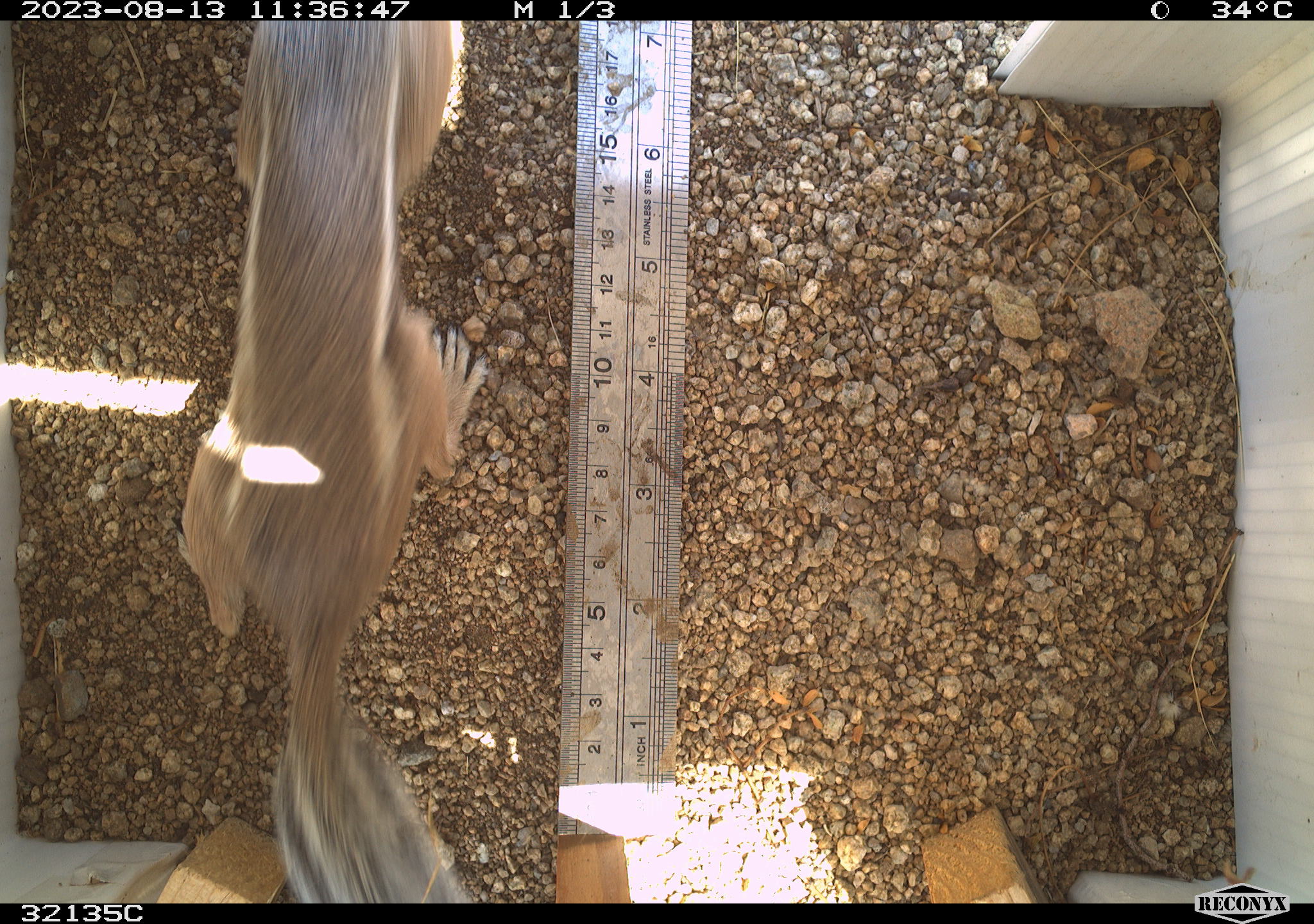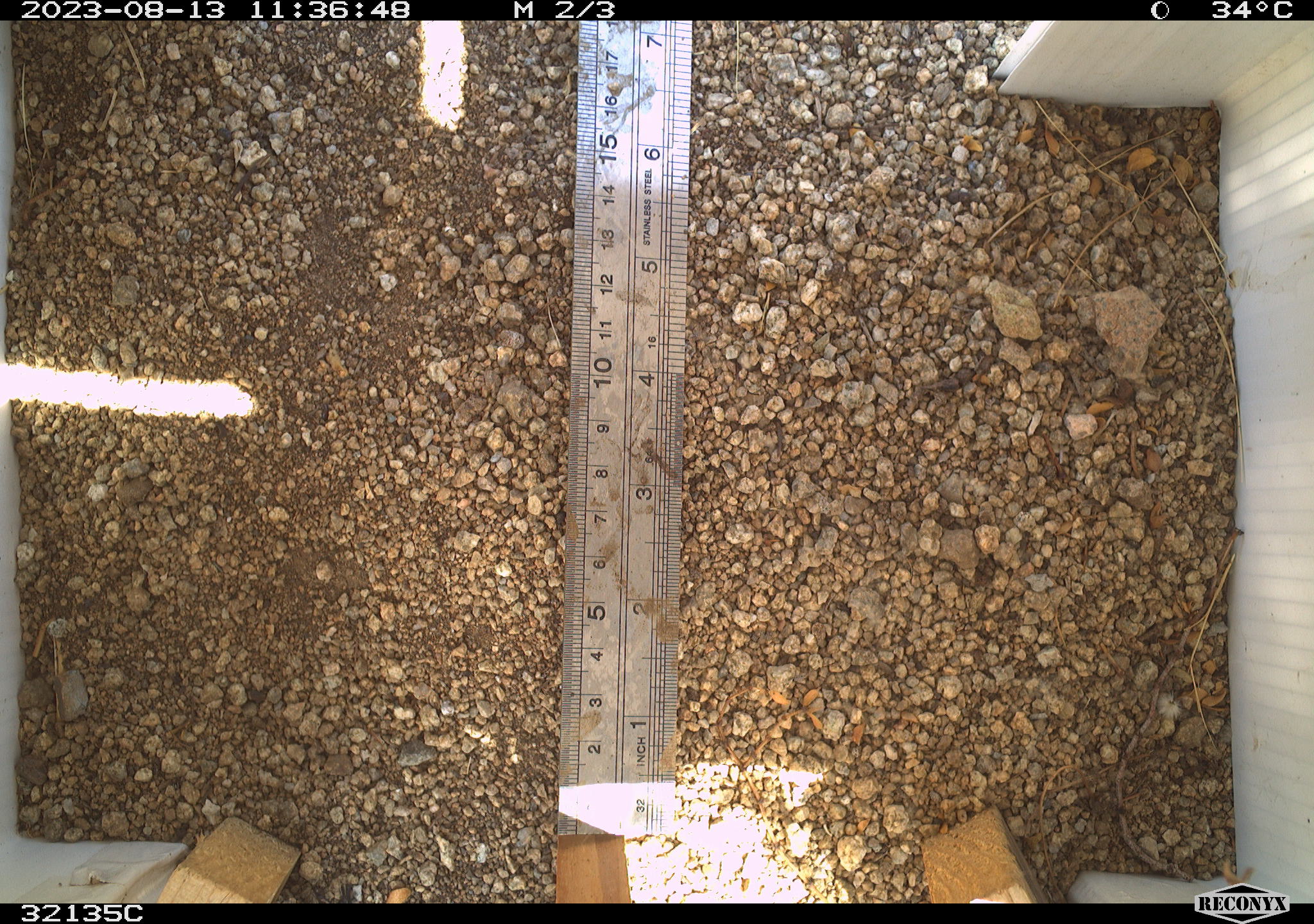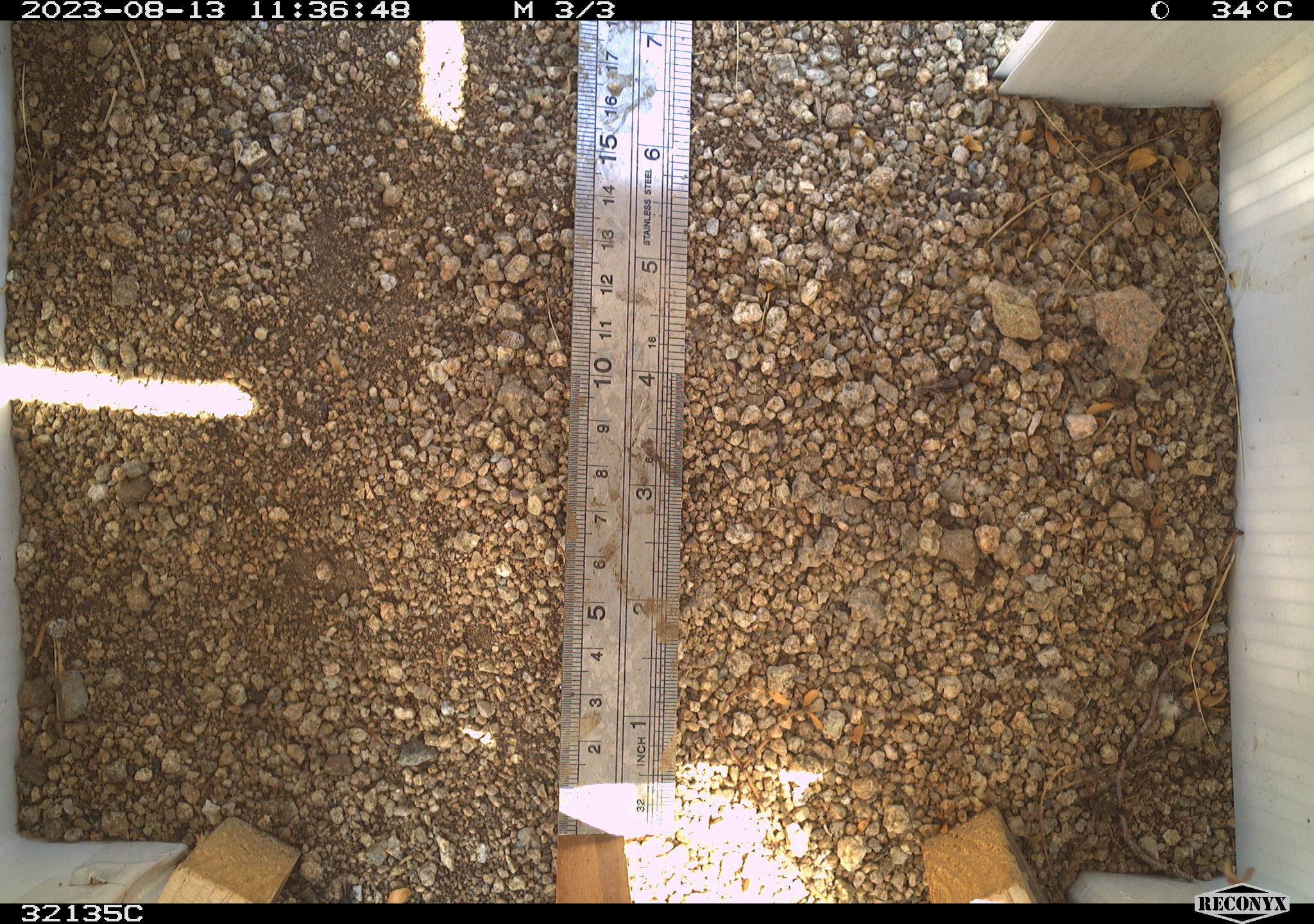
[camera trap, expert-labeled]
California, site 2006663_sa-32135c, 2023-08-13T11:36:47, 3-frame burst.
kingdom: Animalia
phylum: Chordata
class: Mammalia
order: Rodentia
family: Sciuridae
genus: Ammospermophilus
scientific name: Ammospermophilus leucurus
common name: white-tailed antelope squirrel